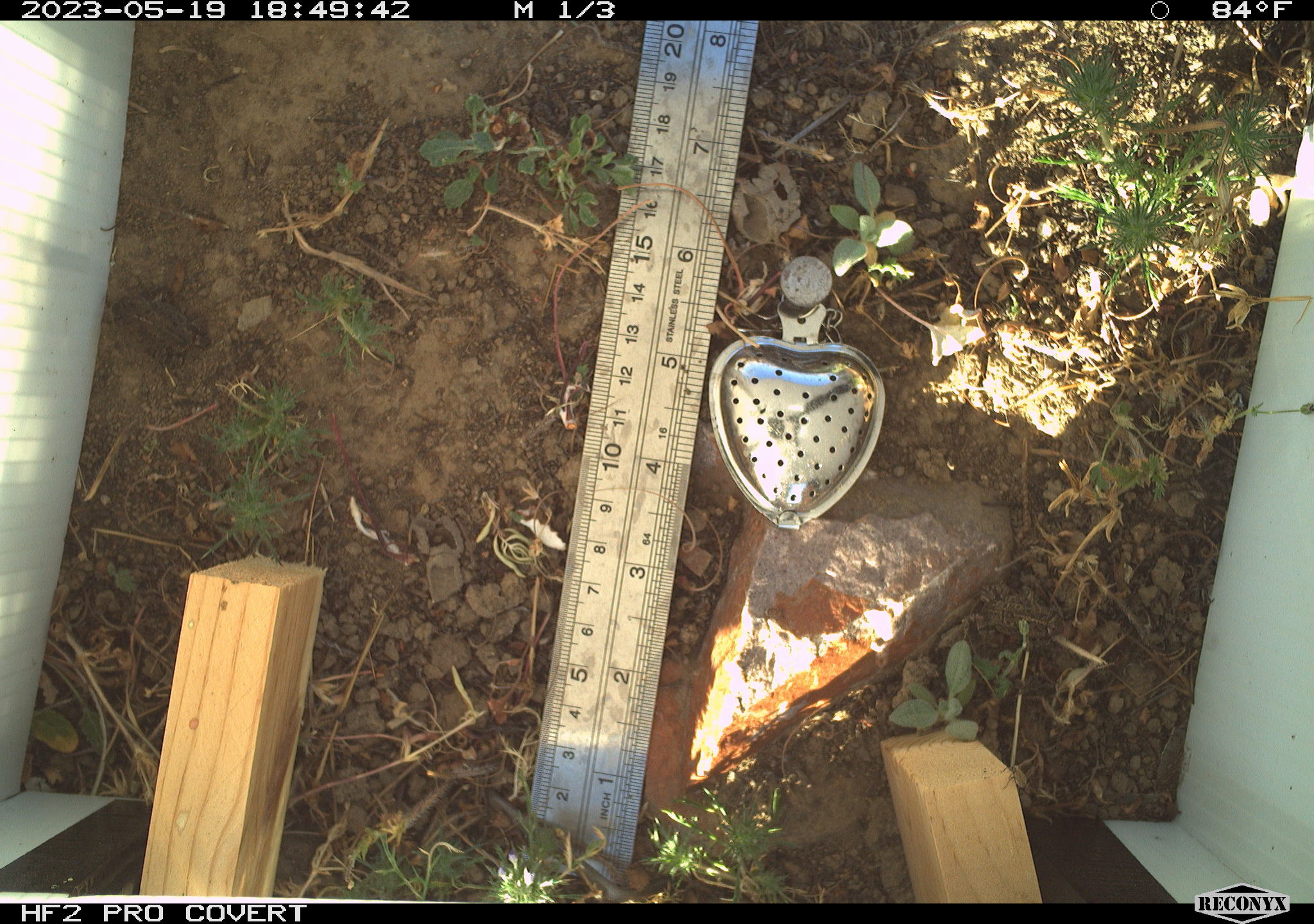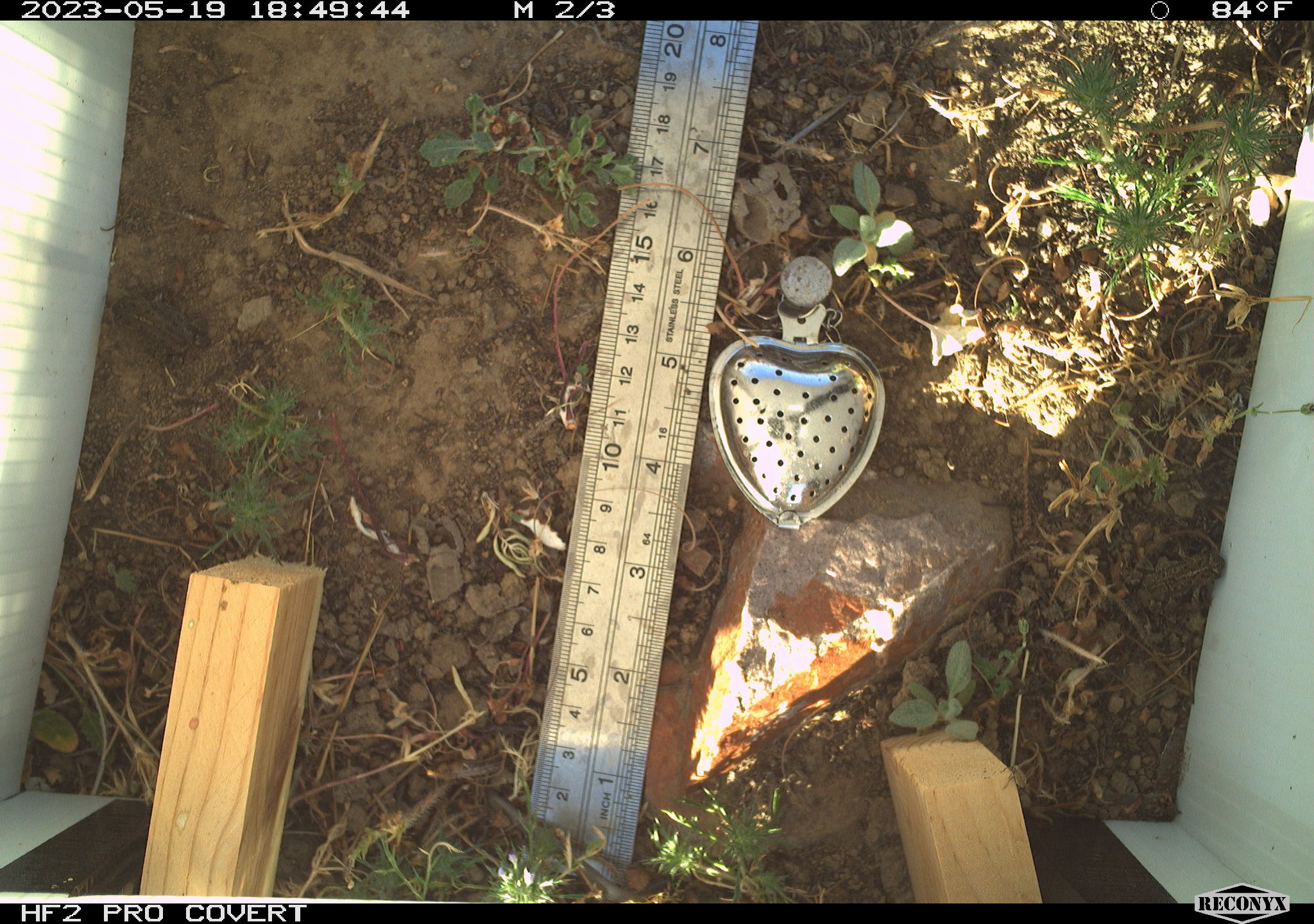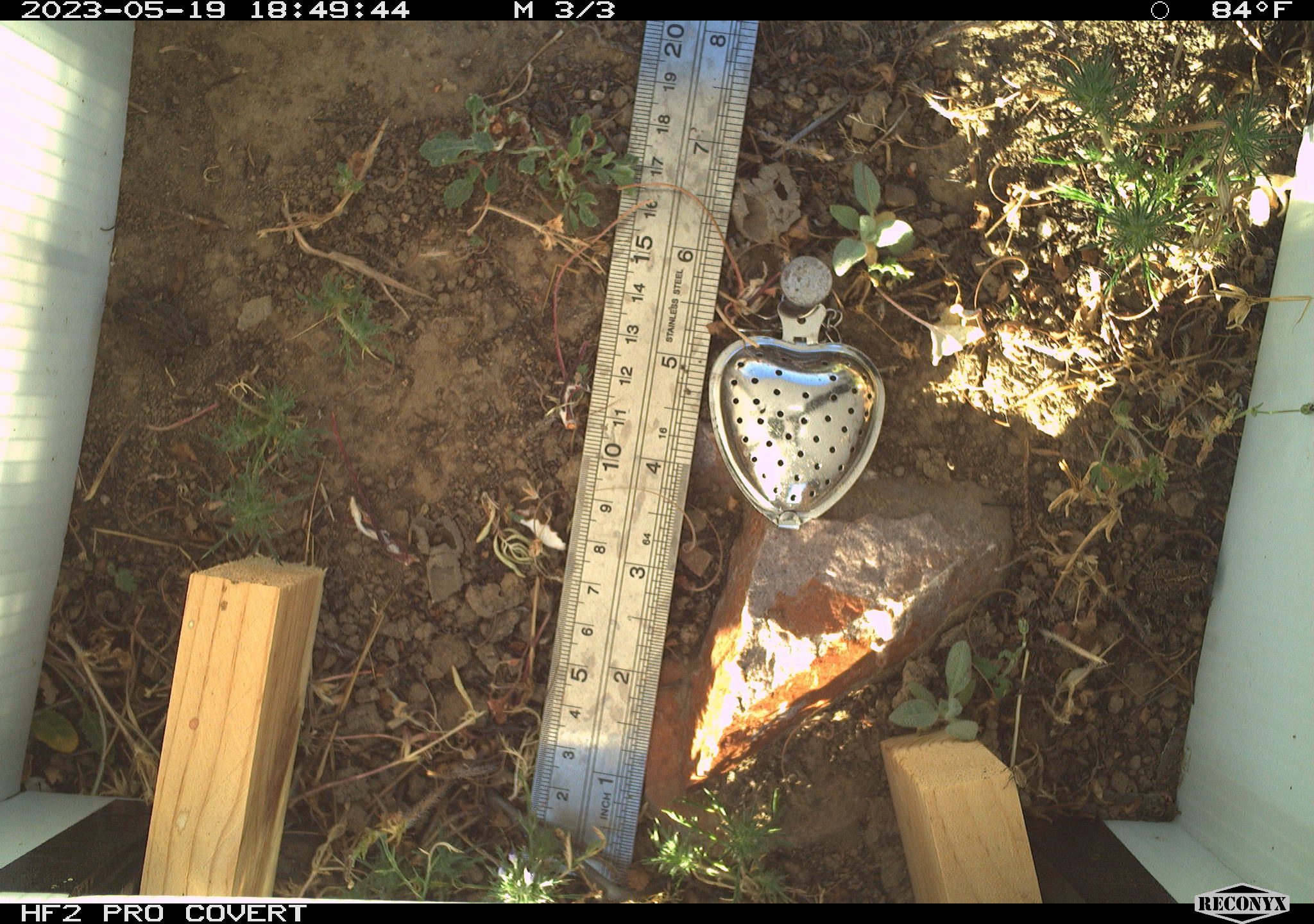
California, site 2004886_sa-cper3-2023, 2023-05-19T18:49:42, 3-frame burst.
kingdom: Animalia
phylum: Chordata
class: Amphibia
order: Anura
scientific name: Anura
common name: frogs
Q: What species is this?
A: Frogs (Anura).